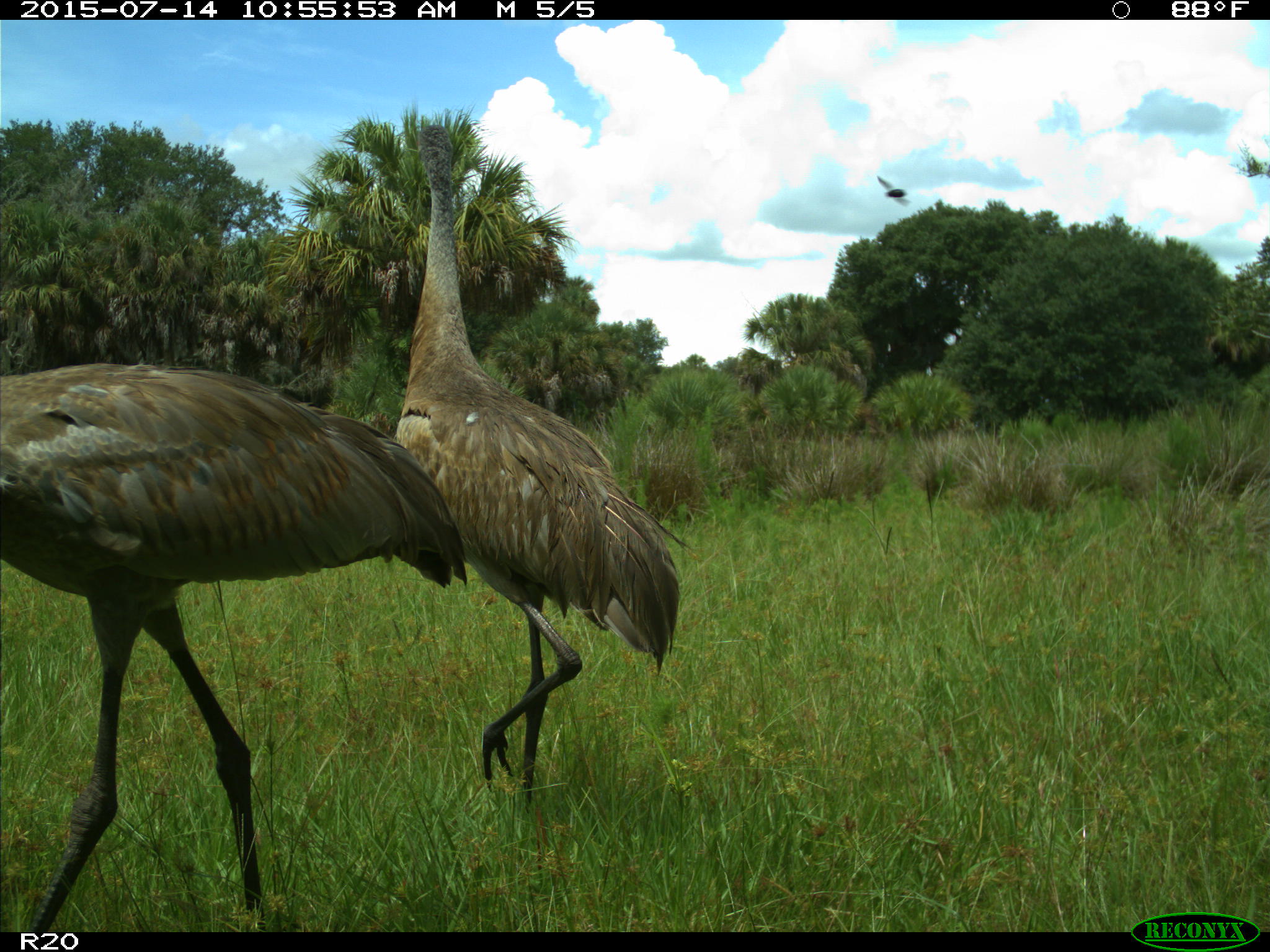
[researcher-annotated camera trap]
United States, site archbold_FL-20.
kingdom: Animalia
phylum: Chordata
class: Aves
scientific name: Aves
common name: birds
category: unidentified bird